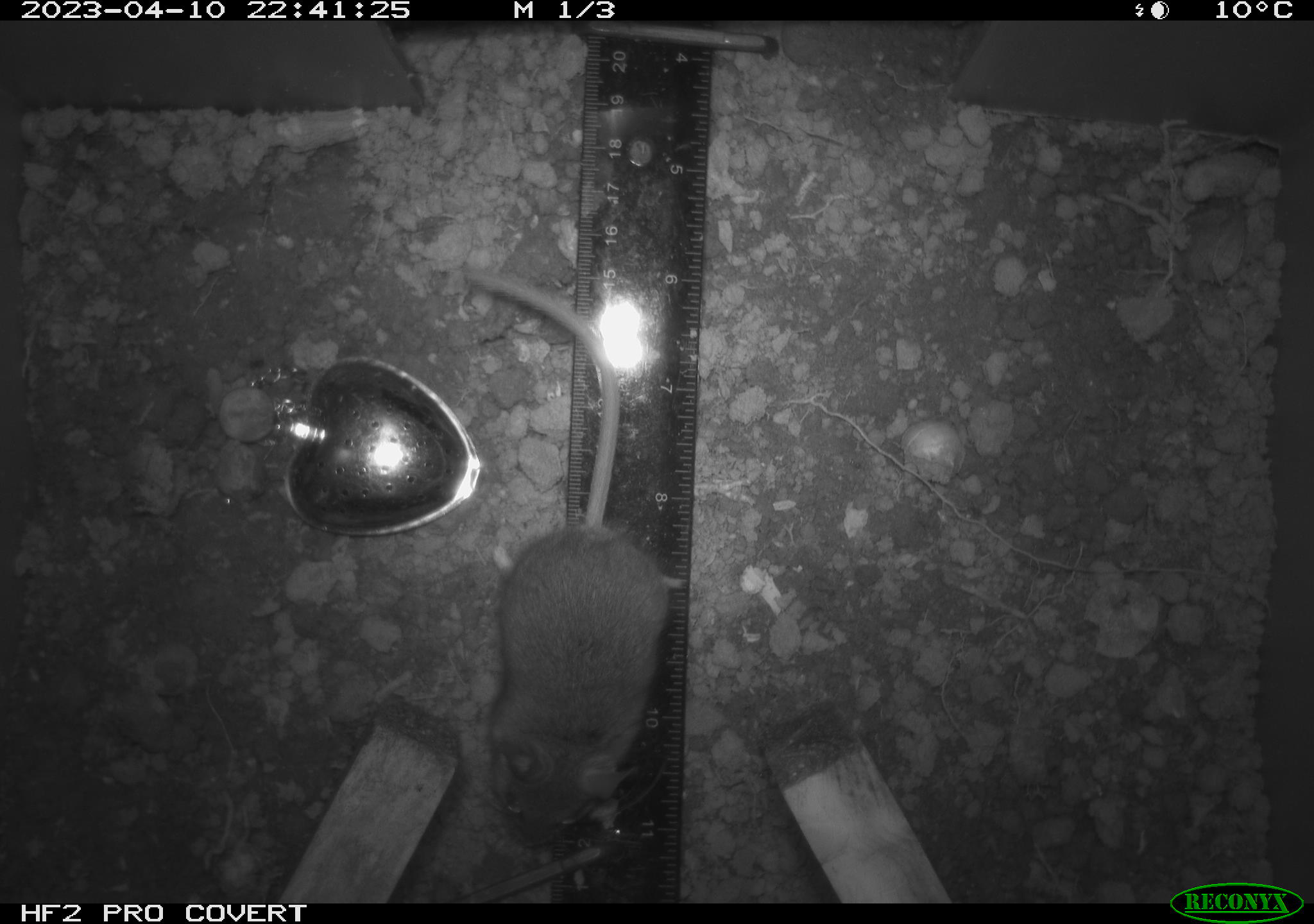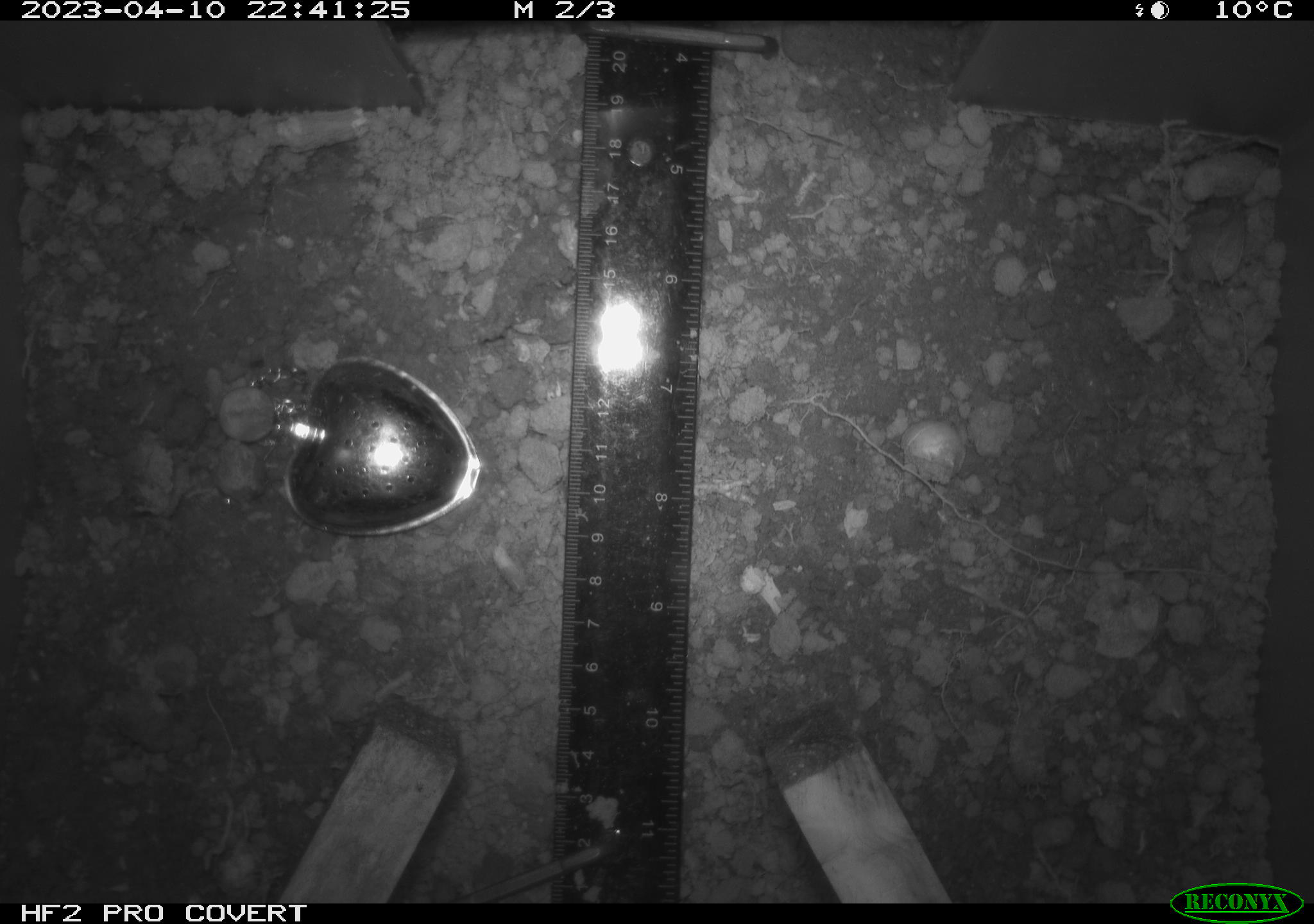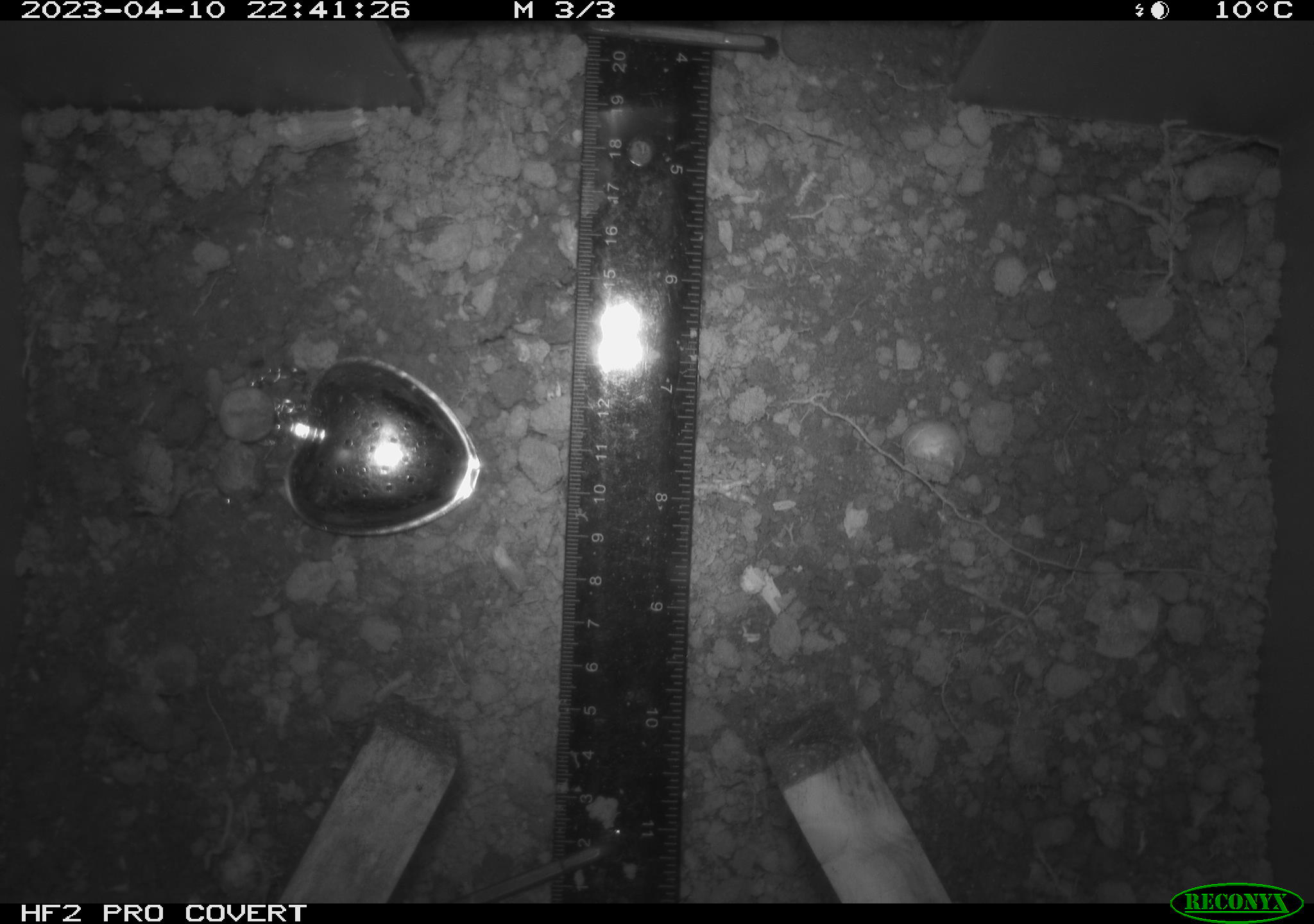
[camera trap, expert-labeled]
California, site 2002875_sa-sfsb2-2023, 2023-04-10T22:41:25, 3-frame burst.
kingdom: Animalia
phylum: Chordata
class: Mammalia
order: Rodentia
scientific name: Rodentia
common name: mouse species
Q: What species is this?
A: Mouse species (Rodentia).